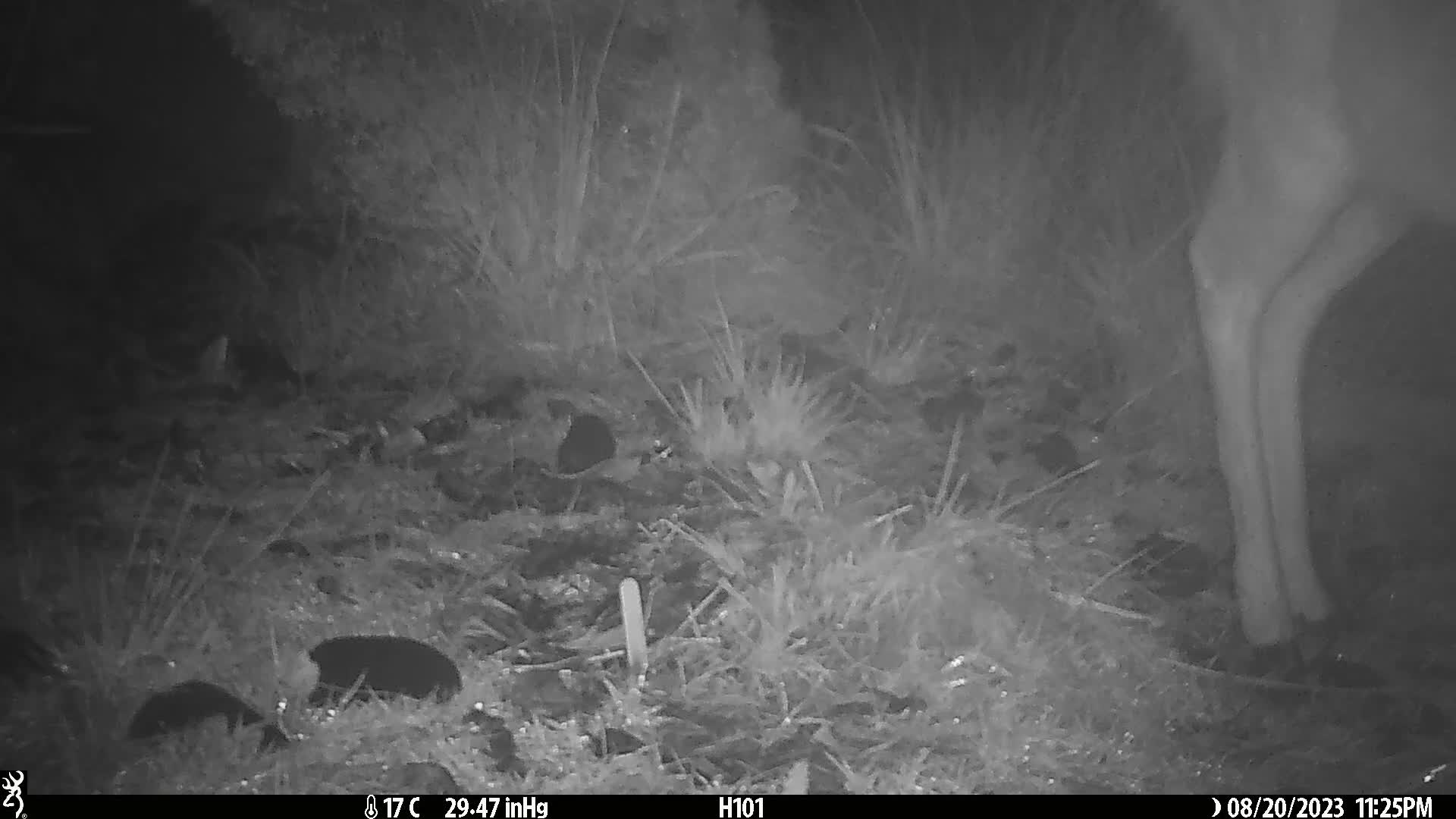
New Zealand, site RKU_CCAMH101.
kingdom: Animalia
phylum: Chordata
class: Mammalia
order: Artiodactyla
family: Cervidae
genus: Odocoileus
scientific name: Odocoileus virginianus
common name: white-tailed deer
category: white tailed deer